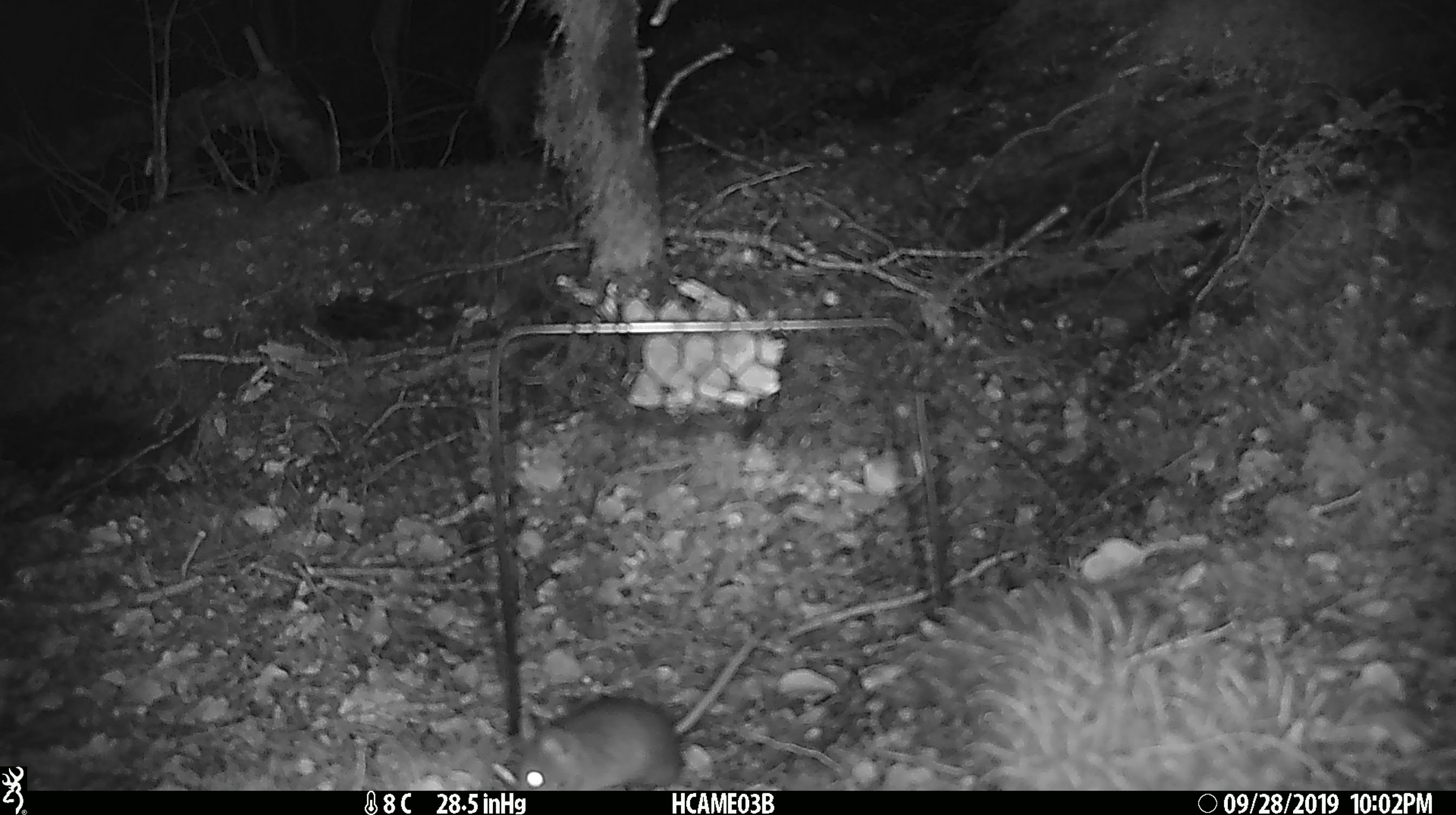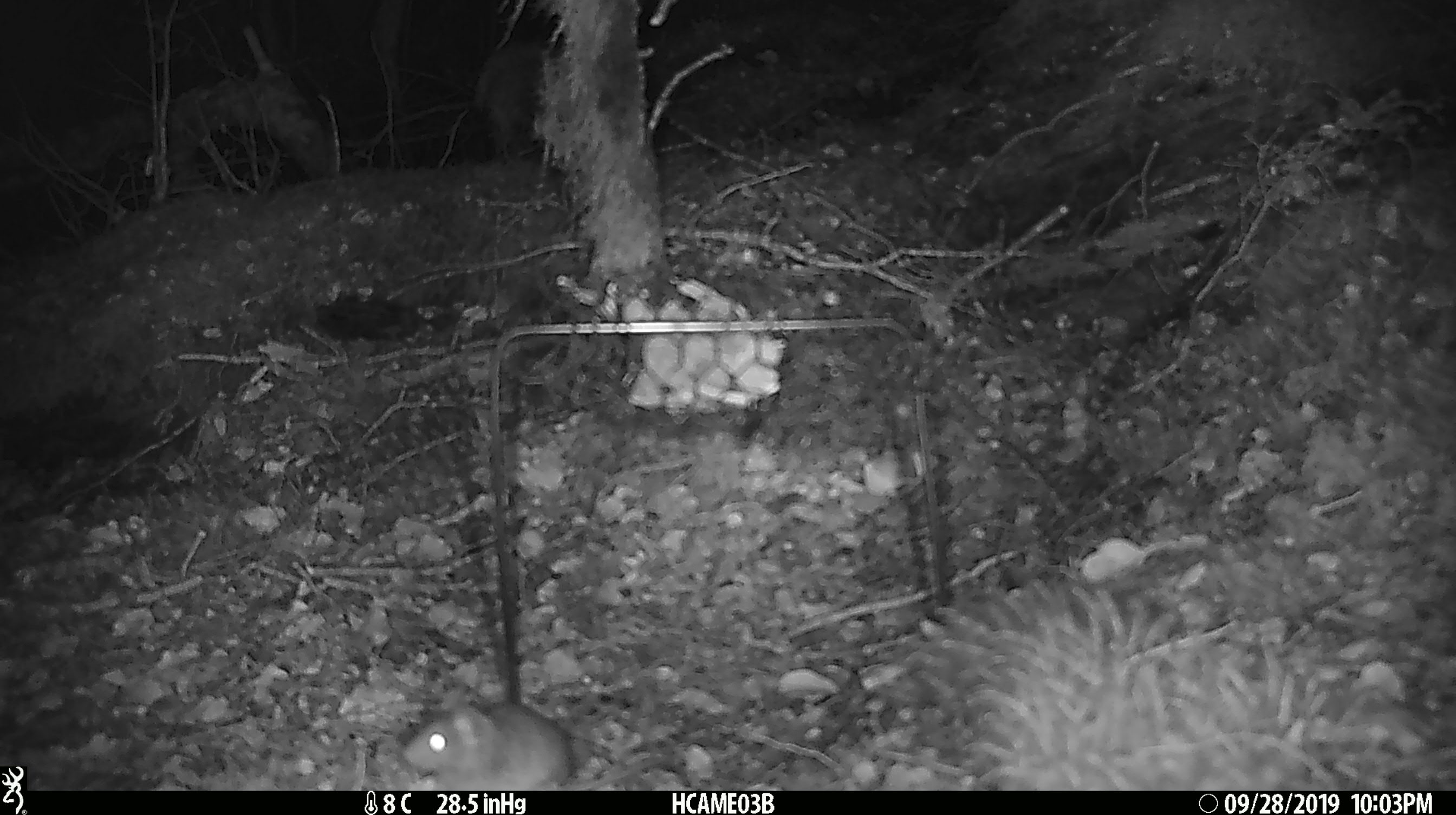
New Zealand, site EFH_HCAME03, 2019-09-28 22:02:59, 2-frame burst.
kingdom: Animalia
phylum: Chordata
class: Mammalia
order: Rodentia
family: Muridae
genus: Mus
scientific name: Mus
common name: mouse